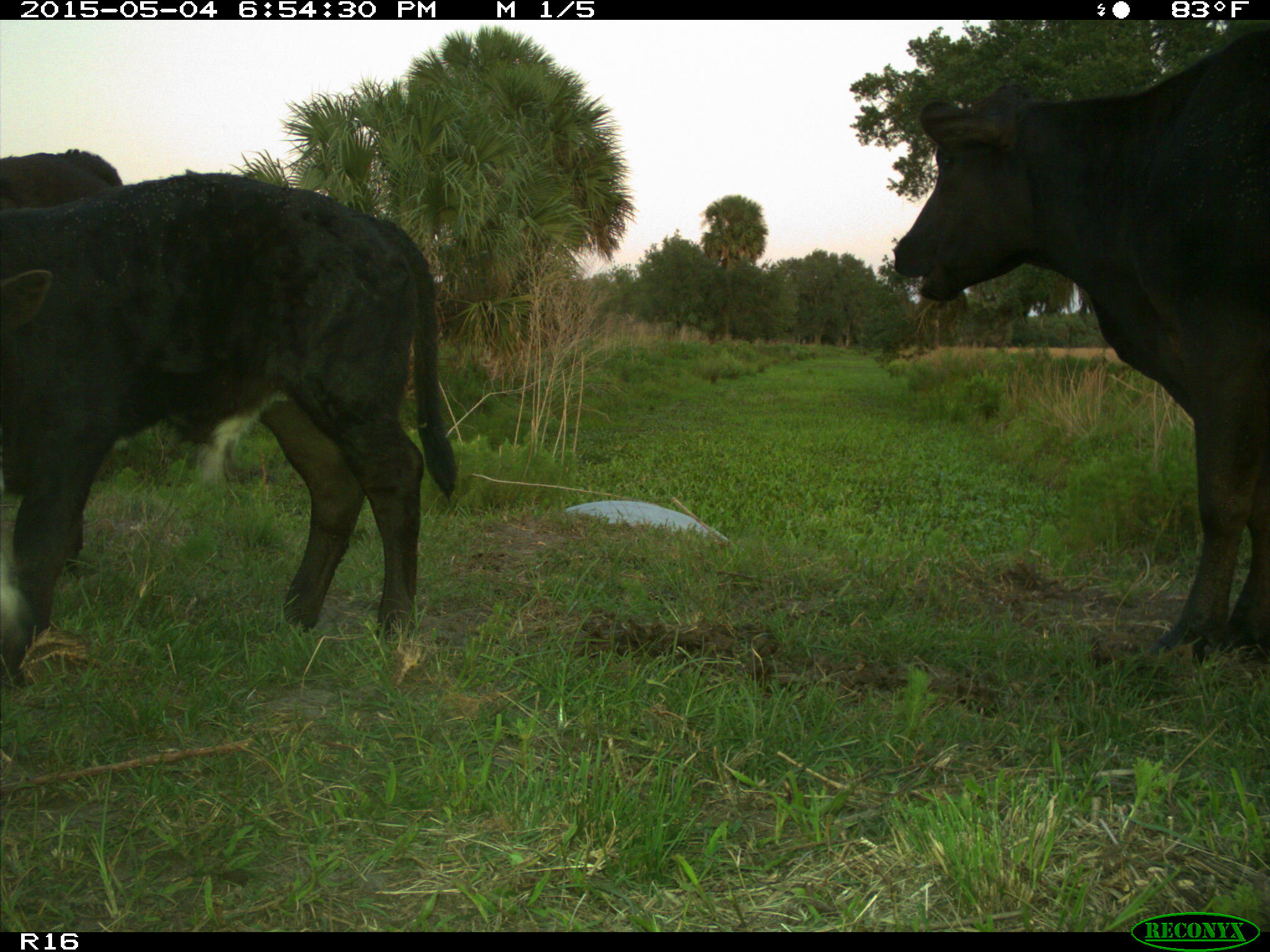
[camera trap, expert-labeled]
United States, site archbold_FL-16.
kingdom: Animalia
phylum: Chordata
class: Mammalia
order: Artiodactyla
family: Bovidae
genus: Bos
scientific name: Bos taurus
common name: domestic cow